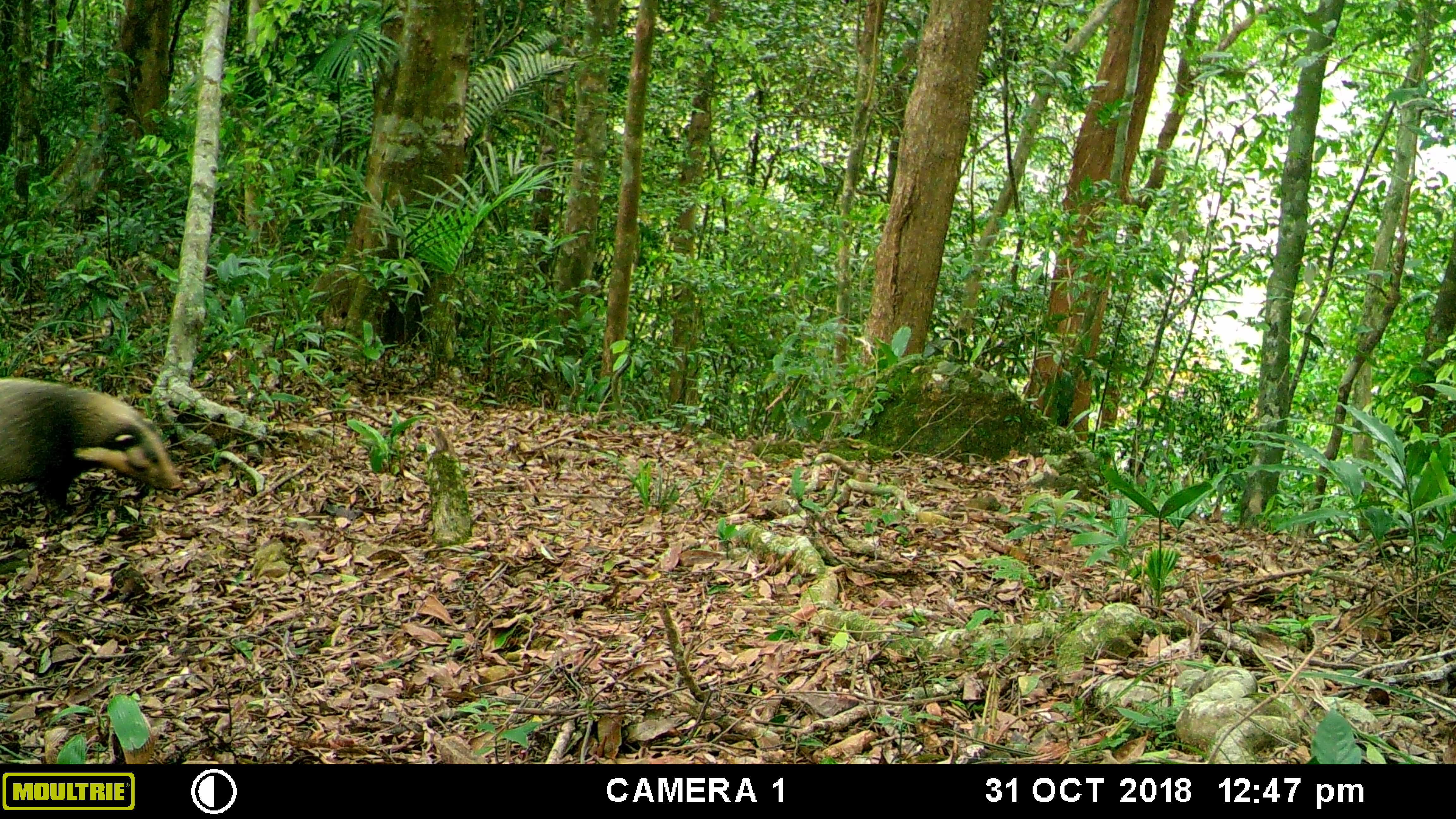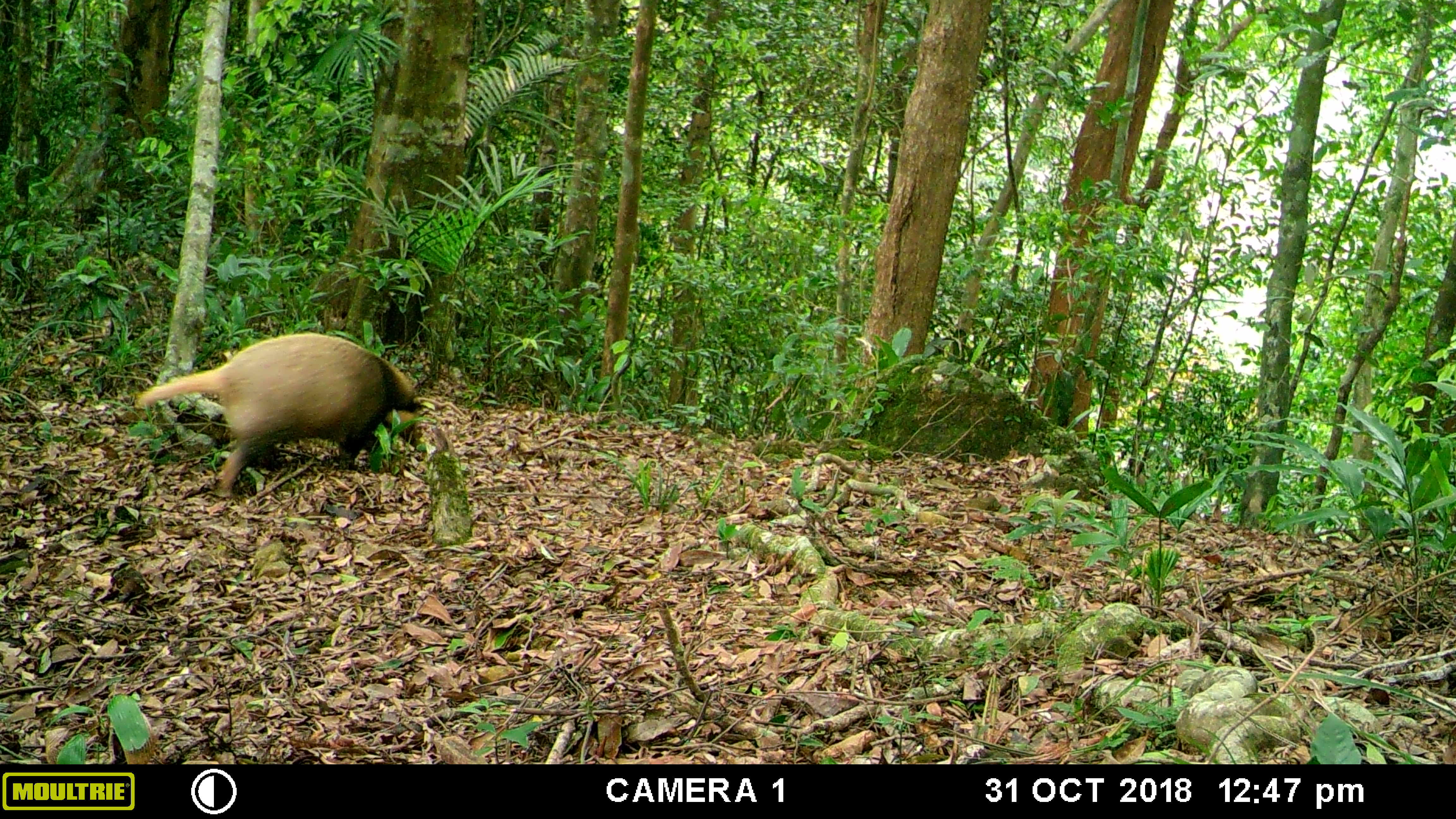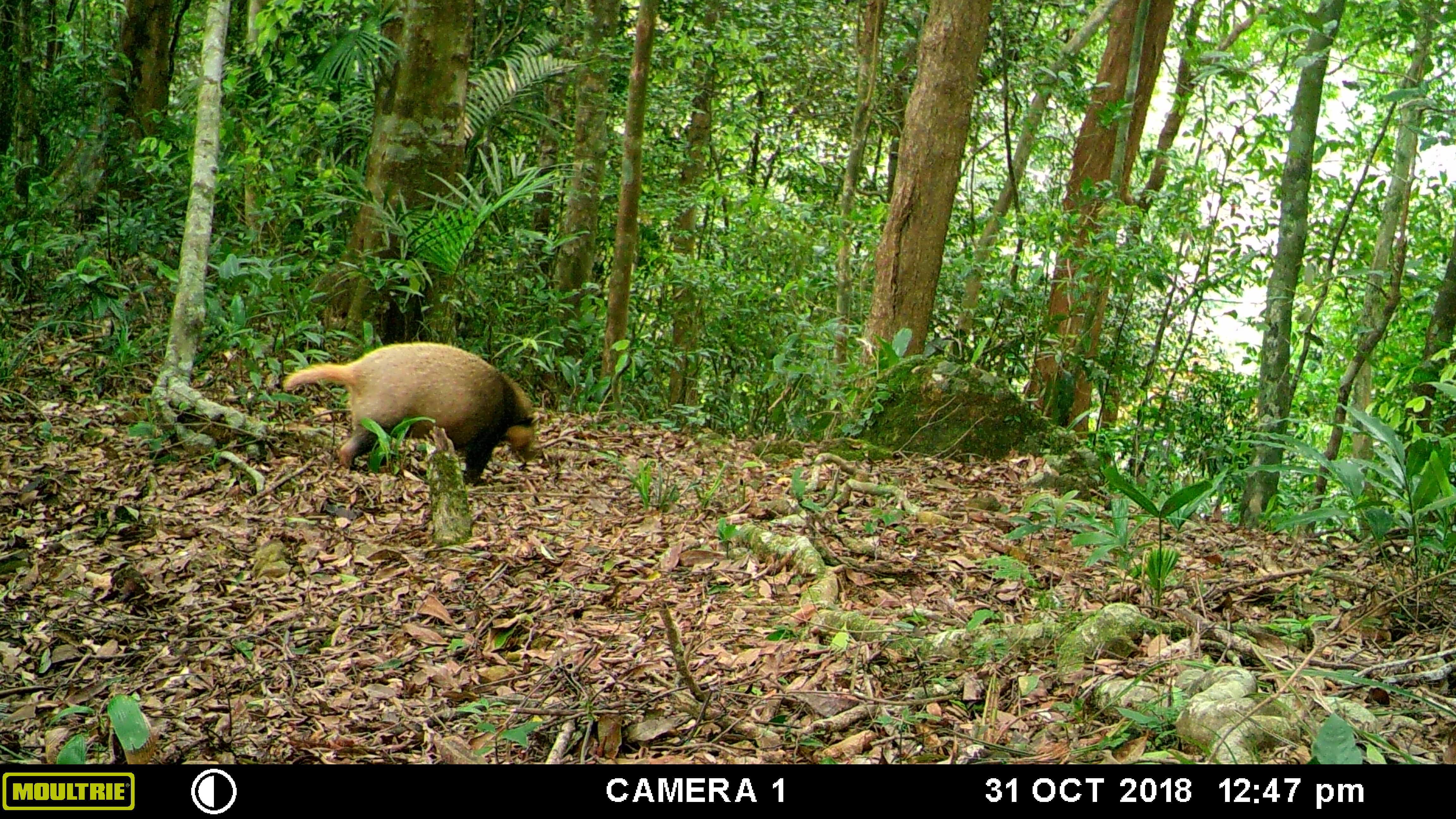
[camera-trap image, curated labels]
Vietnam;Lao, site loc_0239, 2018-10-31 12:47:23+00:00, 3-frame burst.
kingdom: Animalia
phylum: Chordata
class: Mammalia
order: Carnivora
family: Mustelidae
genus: Arctonyx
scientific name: Arctonyx collaris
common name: hog badger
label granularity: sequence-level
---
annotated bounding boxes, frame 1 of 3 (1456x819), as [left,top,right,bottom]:
hog badger: [0,375,184,526]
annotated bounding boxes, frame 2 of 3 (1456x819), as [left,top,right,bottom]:
hog badger: [133,331,427,496]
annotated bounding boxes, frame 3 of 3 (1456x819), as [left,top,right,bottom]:
hog badger: [279,340,539,487]